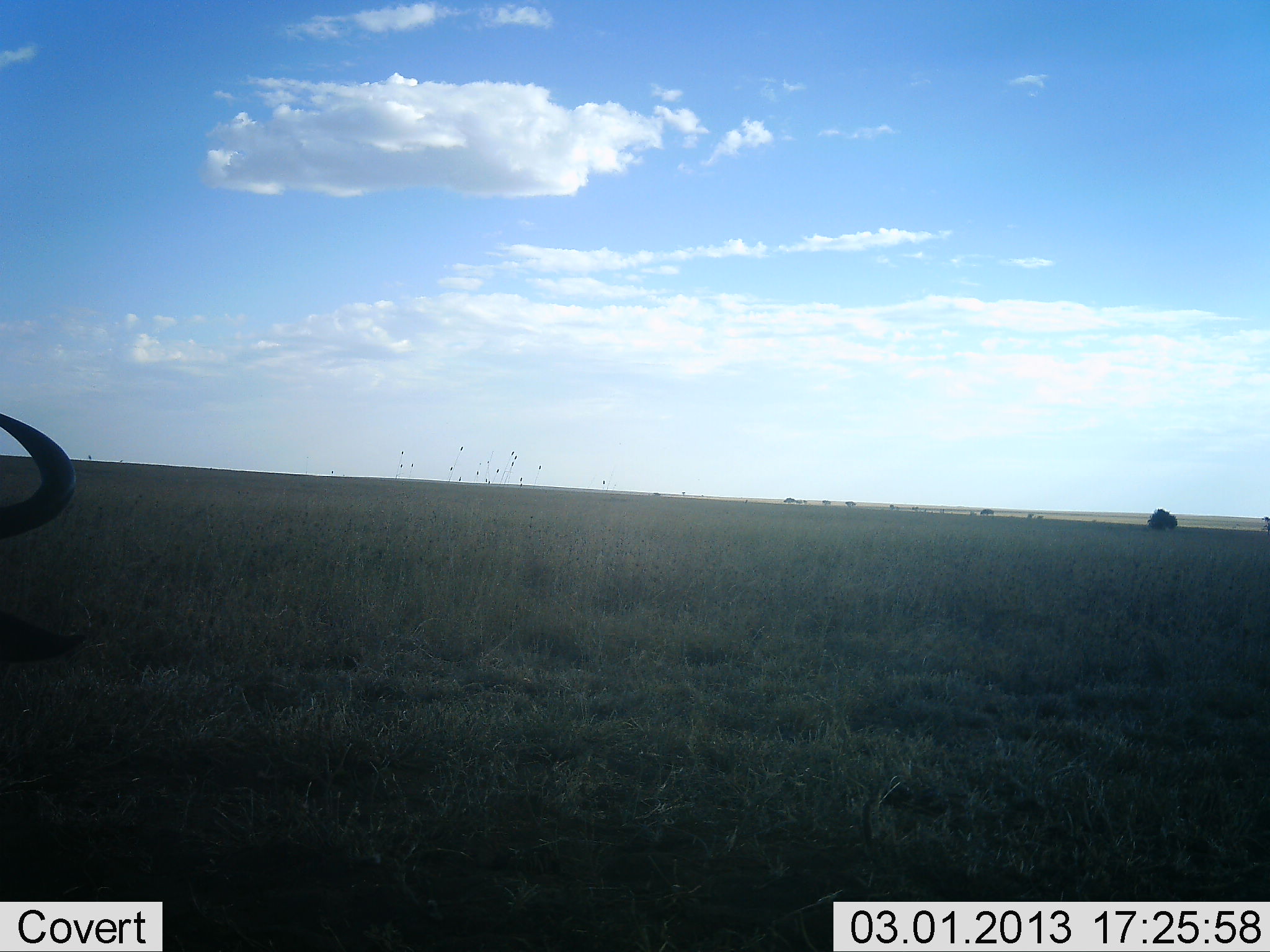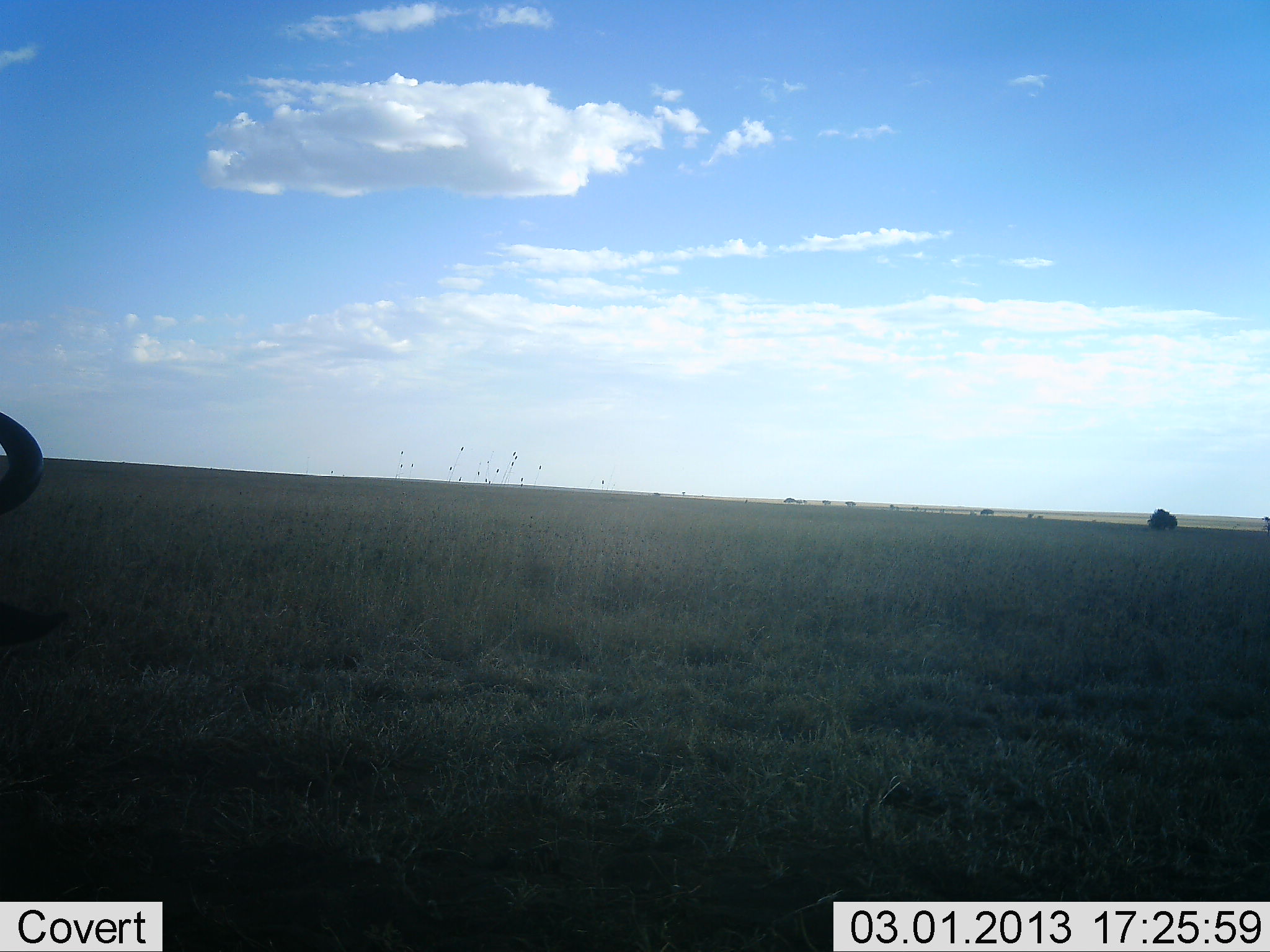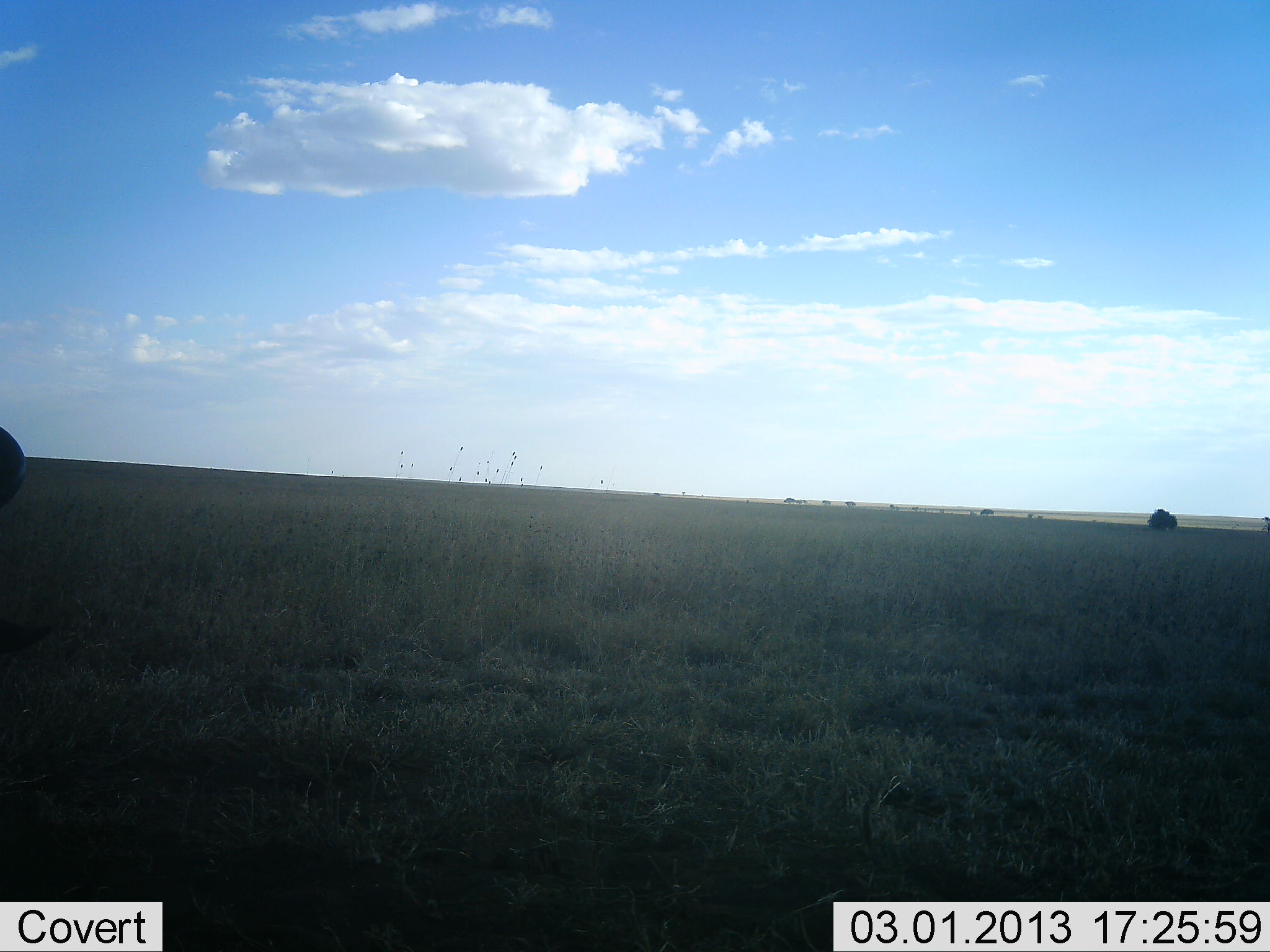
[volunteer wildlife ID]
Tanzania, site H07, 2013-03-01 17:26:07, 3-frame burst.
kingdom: Animalia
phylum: Chordata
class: Mammalia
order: Artiodactyla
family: Bovidae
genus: Connochaetes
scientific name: Connochaetes taurinus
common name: blue wildebeest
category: wildebeest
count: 1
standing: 54%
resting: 8%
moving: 38%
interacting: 0%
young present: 0%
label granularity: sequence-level